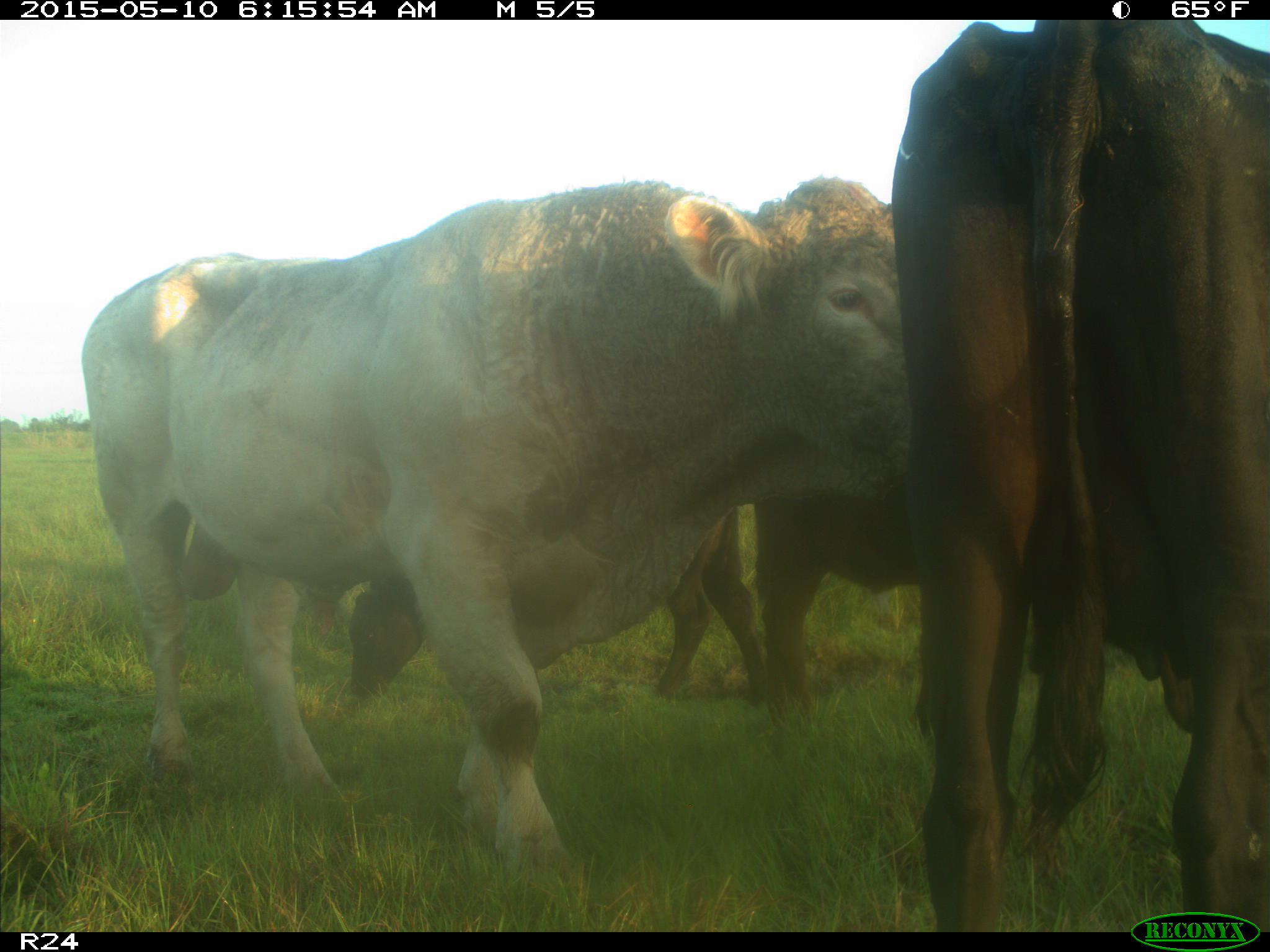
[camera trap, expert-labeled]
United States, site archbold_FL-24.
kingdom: Animalia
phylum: Chordata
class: Mammalia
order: Artiodactyla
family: Bovidae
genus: Bos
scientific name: Bos taurus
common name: domestic cow